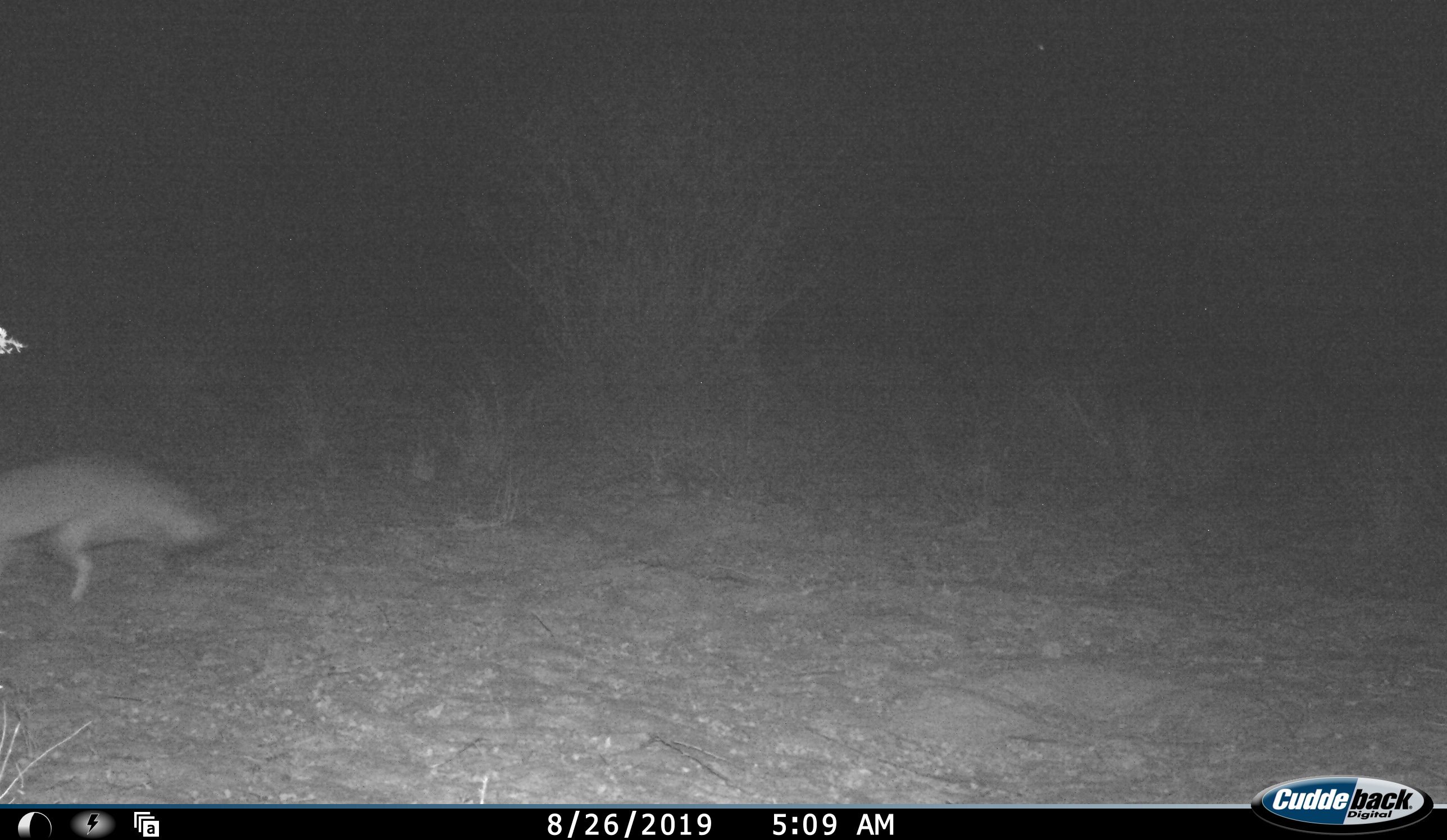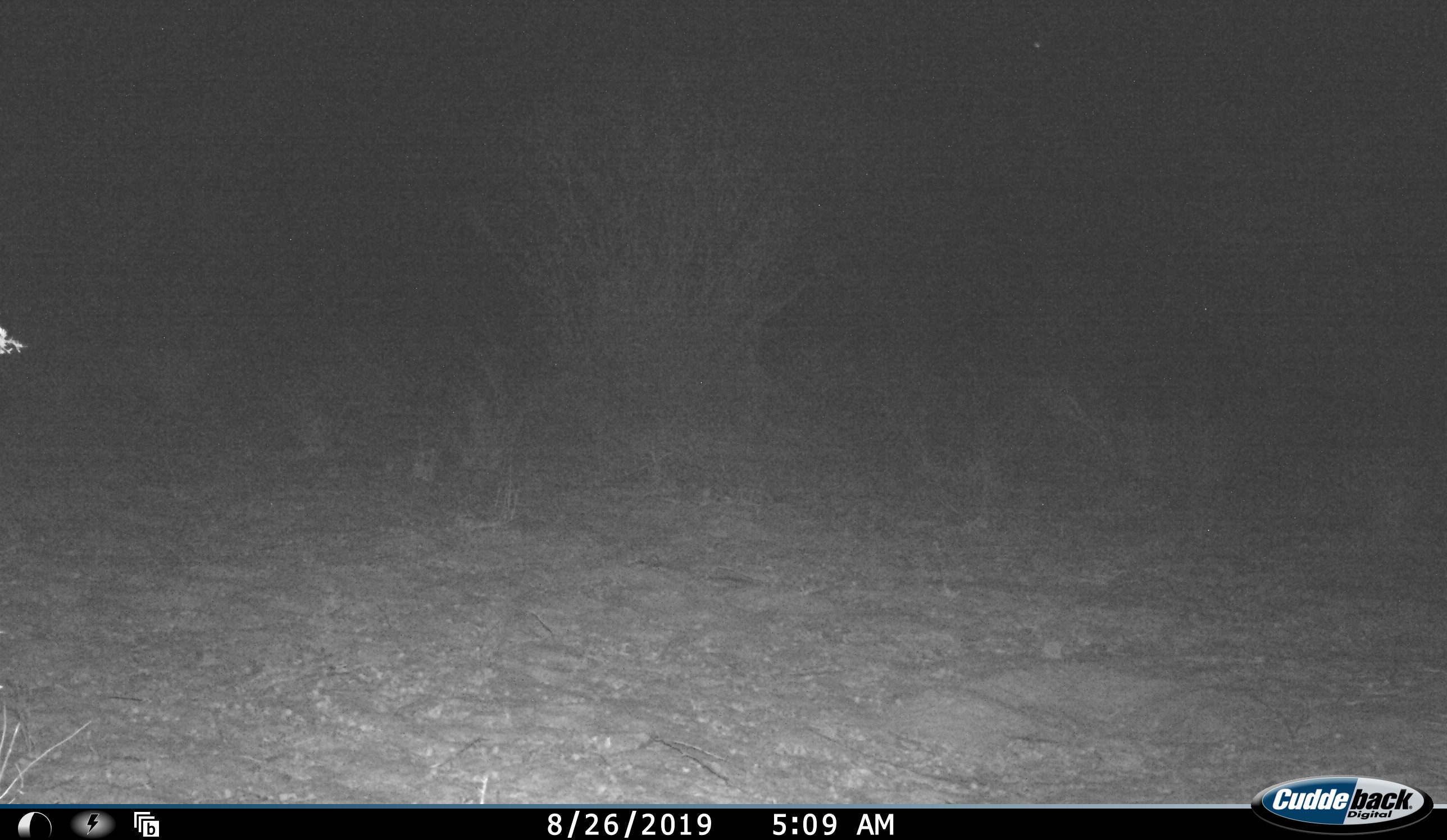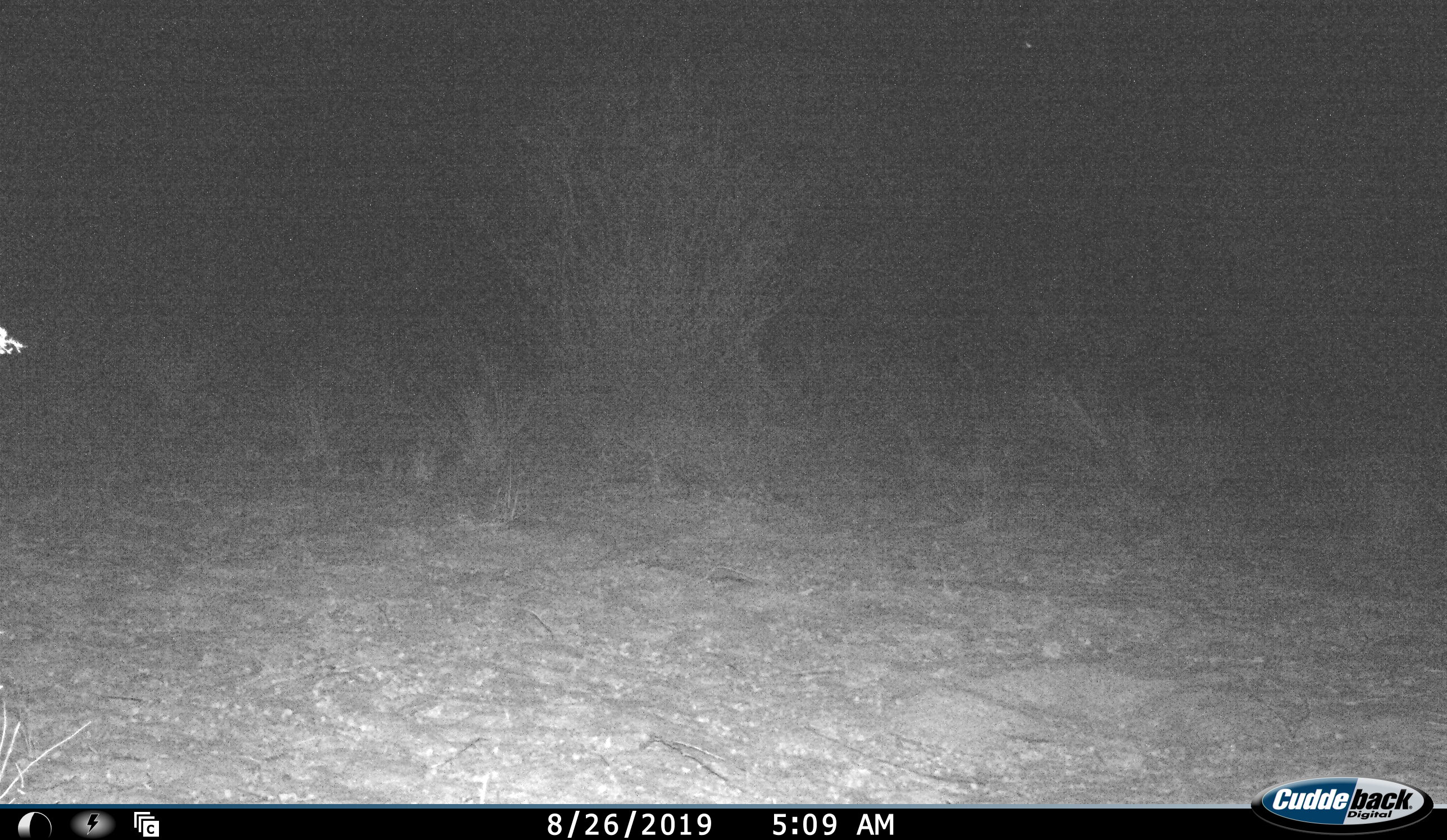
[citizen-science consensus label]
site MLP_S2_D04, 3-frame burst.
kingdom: Animalia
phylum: Chordata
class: Mammalia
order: Carnivora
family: Canidae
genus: Vulpes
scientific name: Vulpes chama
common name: cape fox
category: foxcape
Foxcape (cape fox) (Vulpes chama), count 1. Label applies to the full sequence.